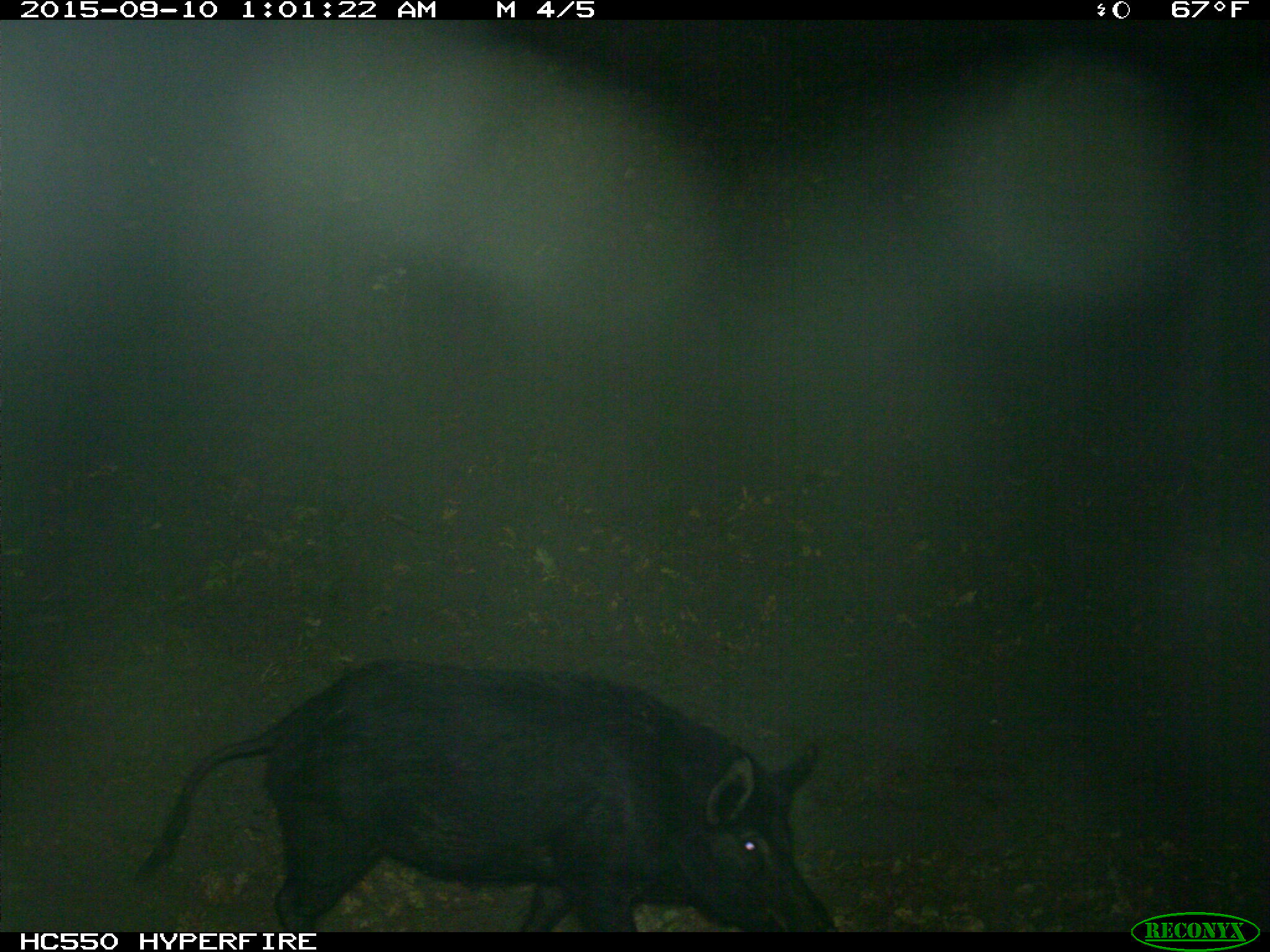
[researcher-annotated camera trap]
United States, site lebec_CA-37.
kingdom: Animalia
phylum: Chordata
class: Mammalia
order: Artiodactyla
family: Suidae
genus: Sus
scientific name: Sus scrofa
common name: wild boar